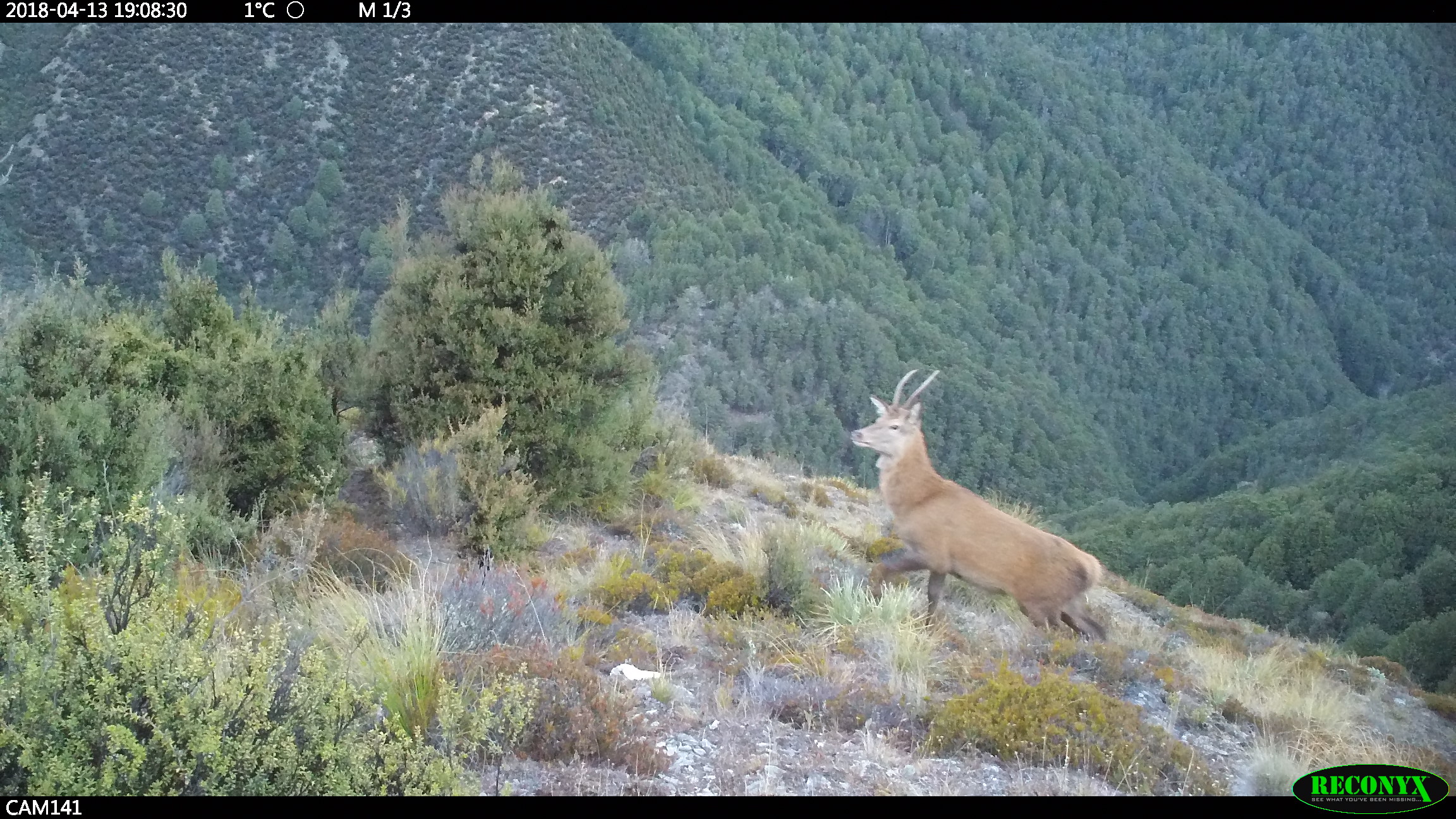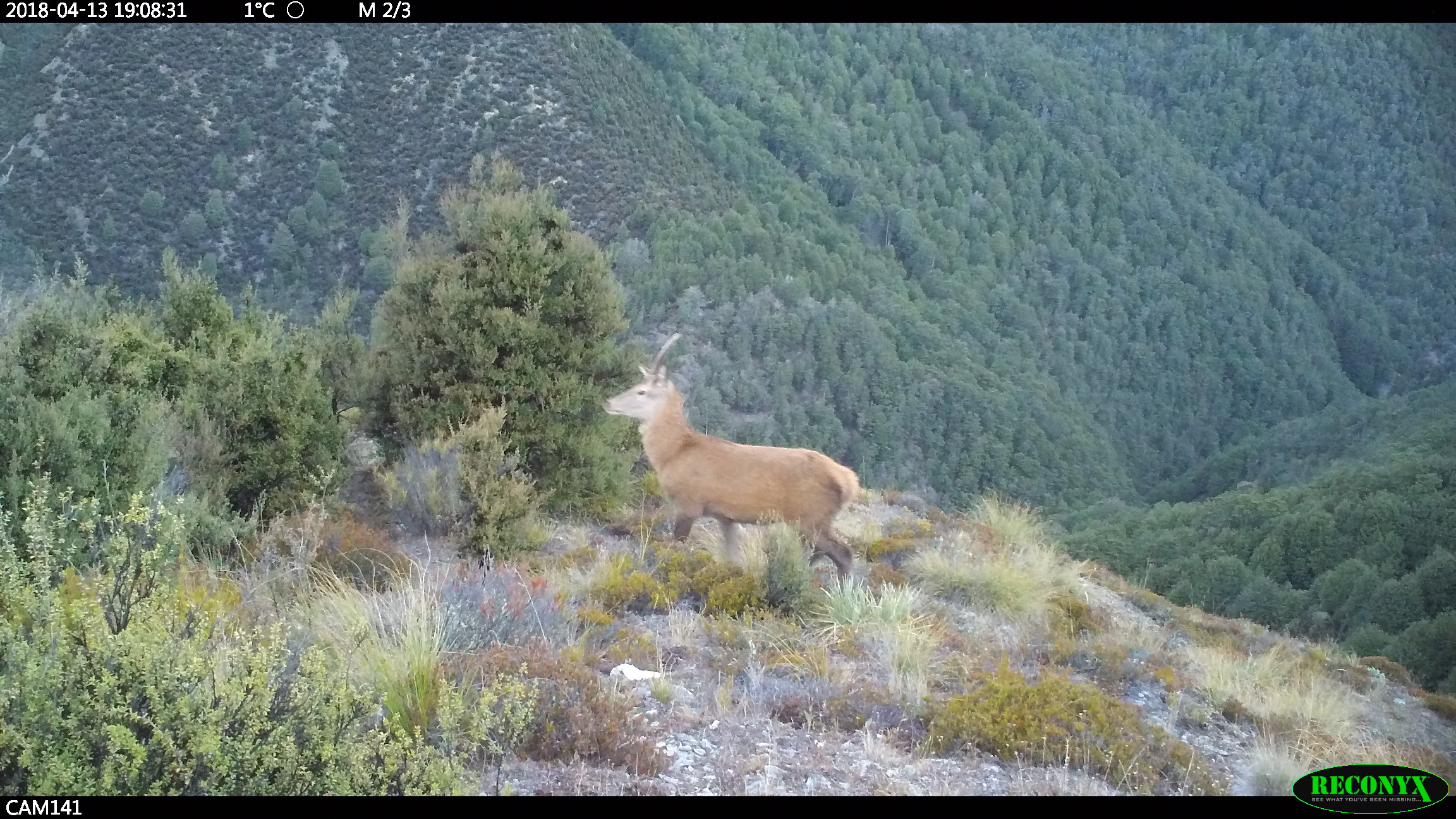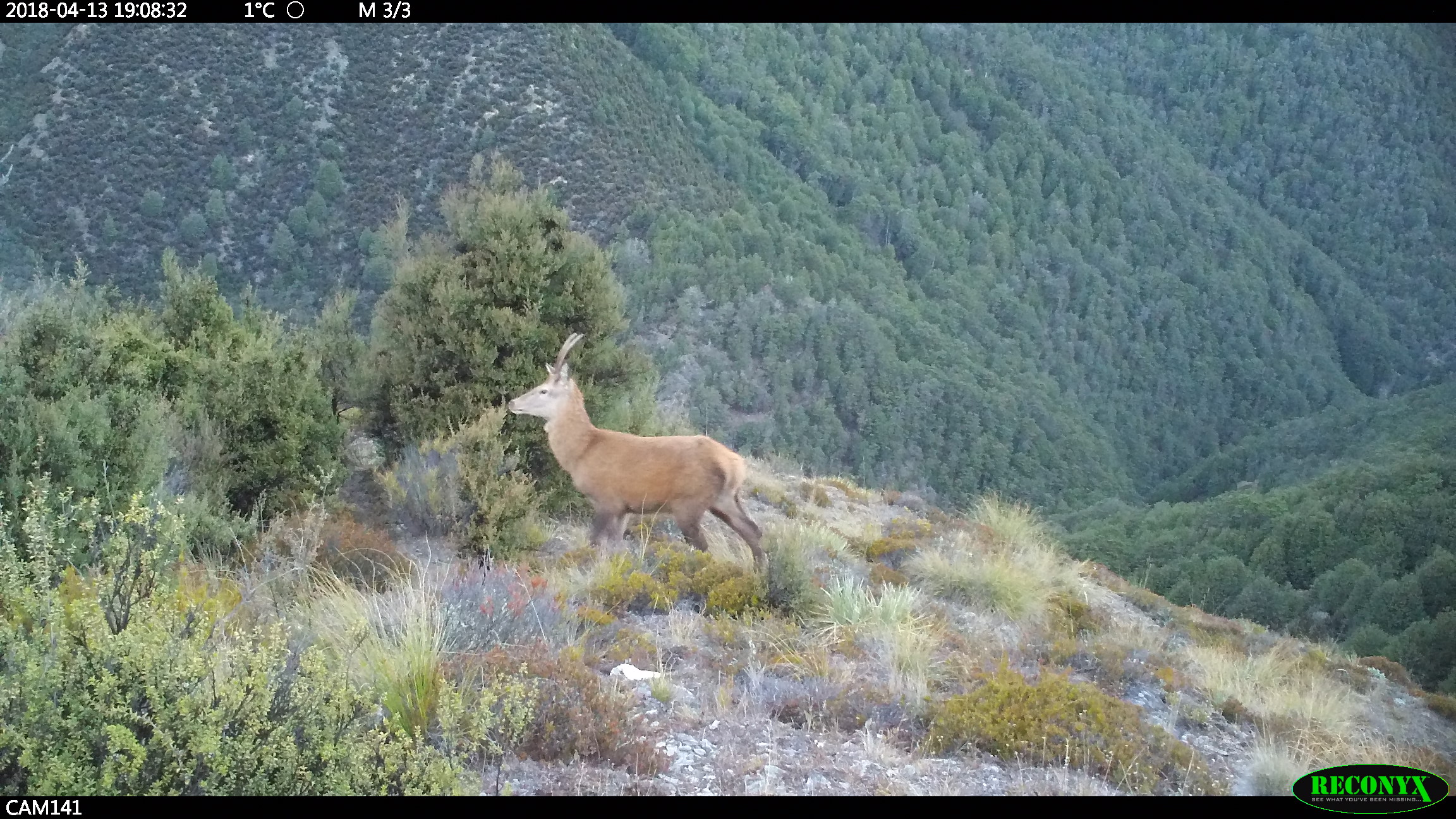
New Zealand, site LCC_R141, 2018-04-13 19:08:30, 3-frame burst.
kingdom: Animalia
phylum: Chordata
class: Mammalia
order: Artiodactyla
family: Cervidae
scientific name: Cervidae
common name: deer